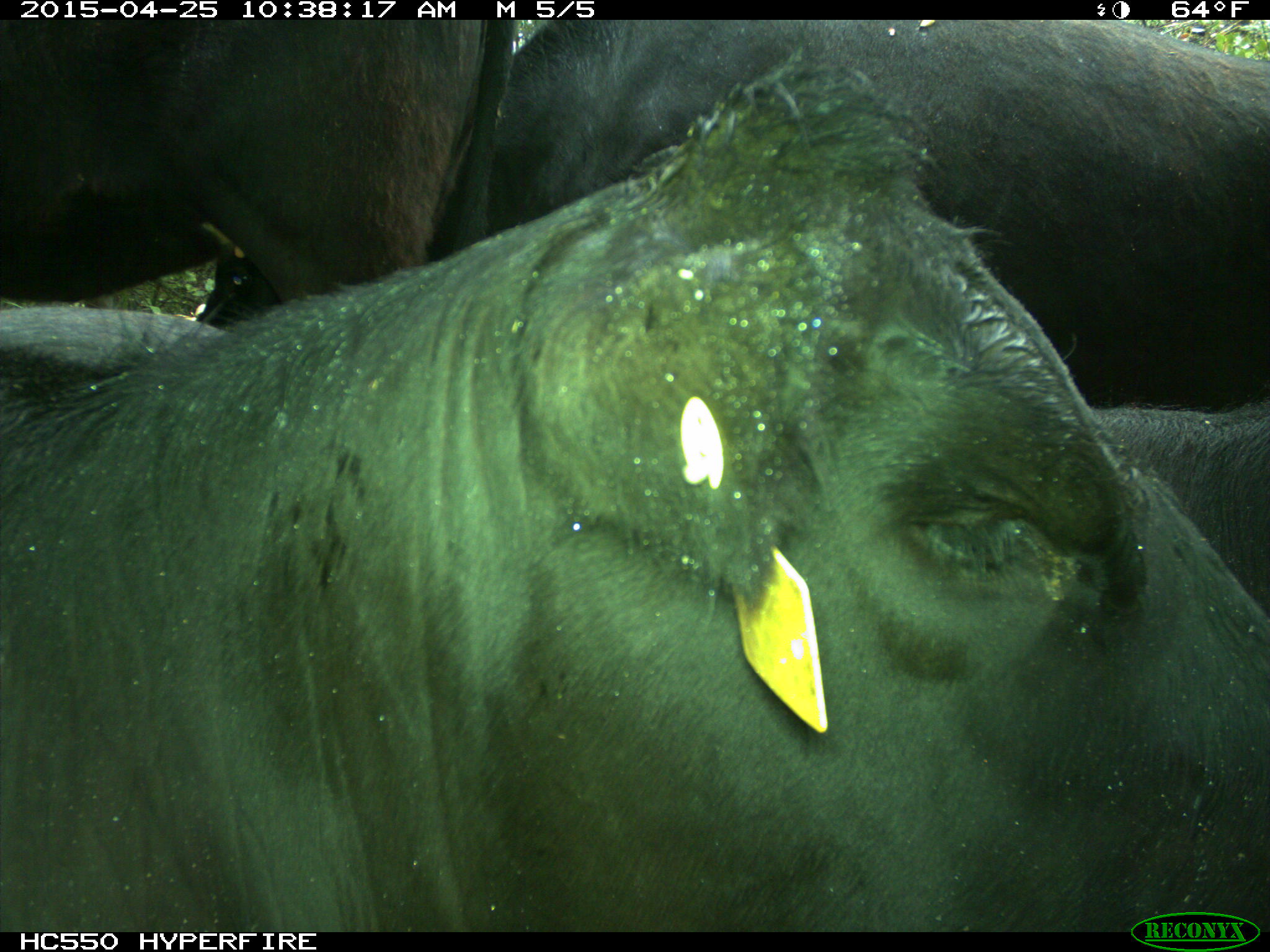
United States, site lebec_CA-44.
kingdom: Animalia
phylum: Chordata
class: Mammalia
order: Artiodactyla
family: Suidae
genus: Sus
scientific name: Sus scrofa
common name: wild boar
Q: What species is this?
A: Sus scrofa (wild boar).